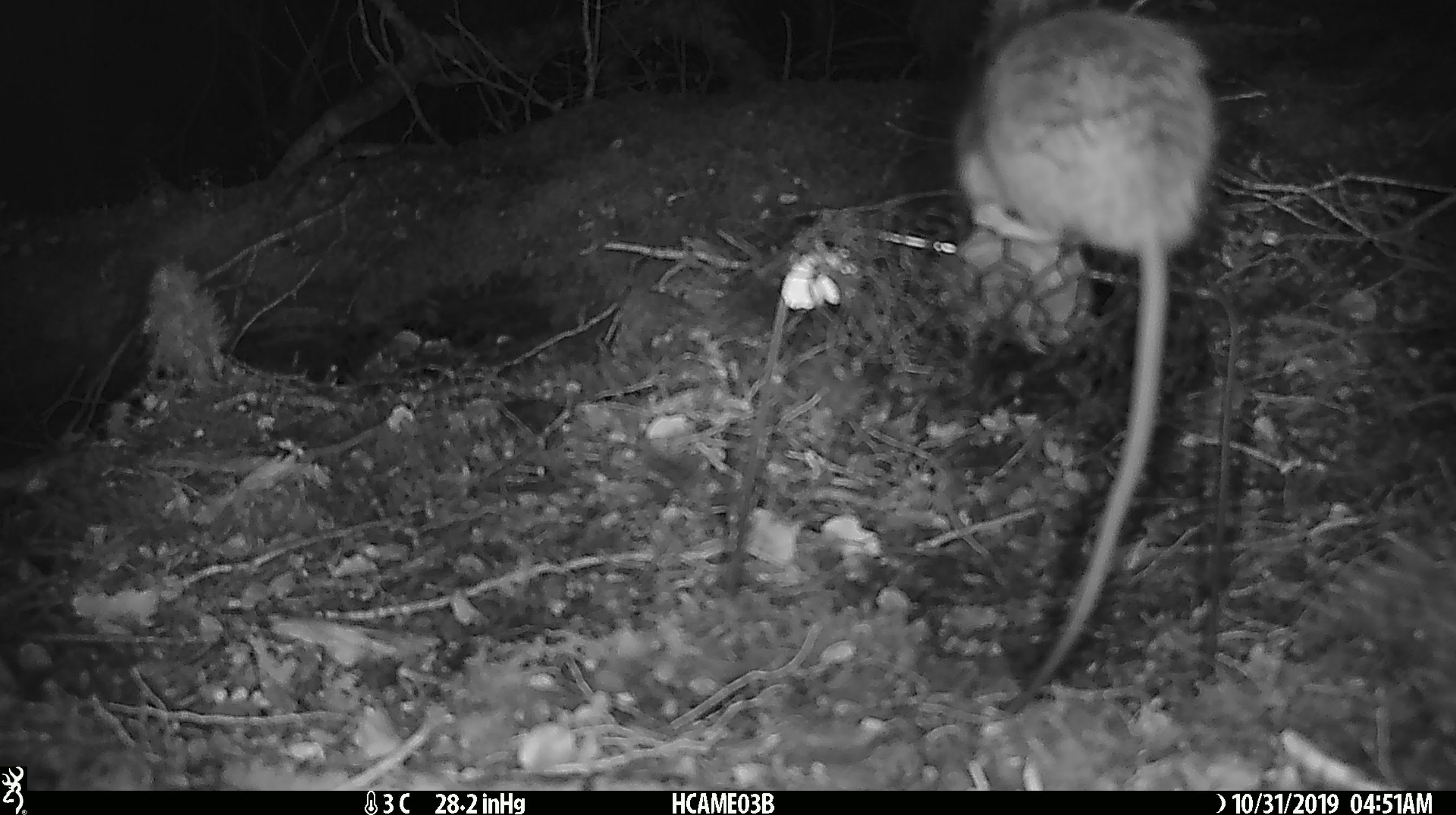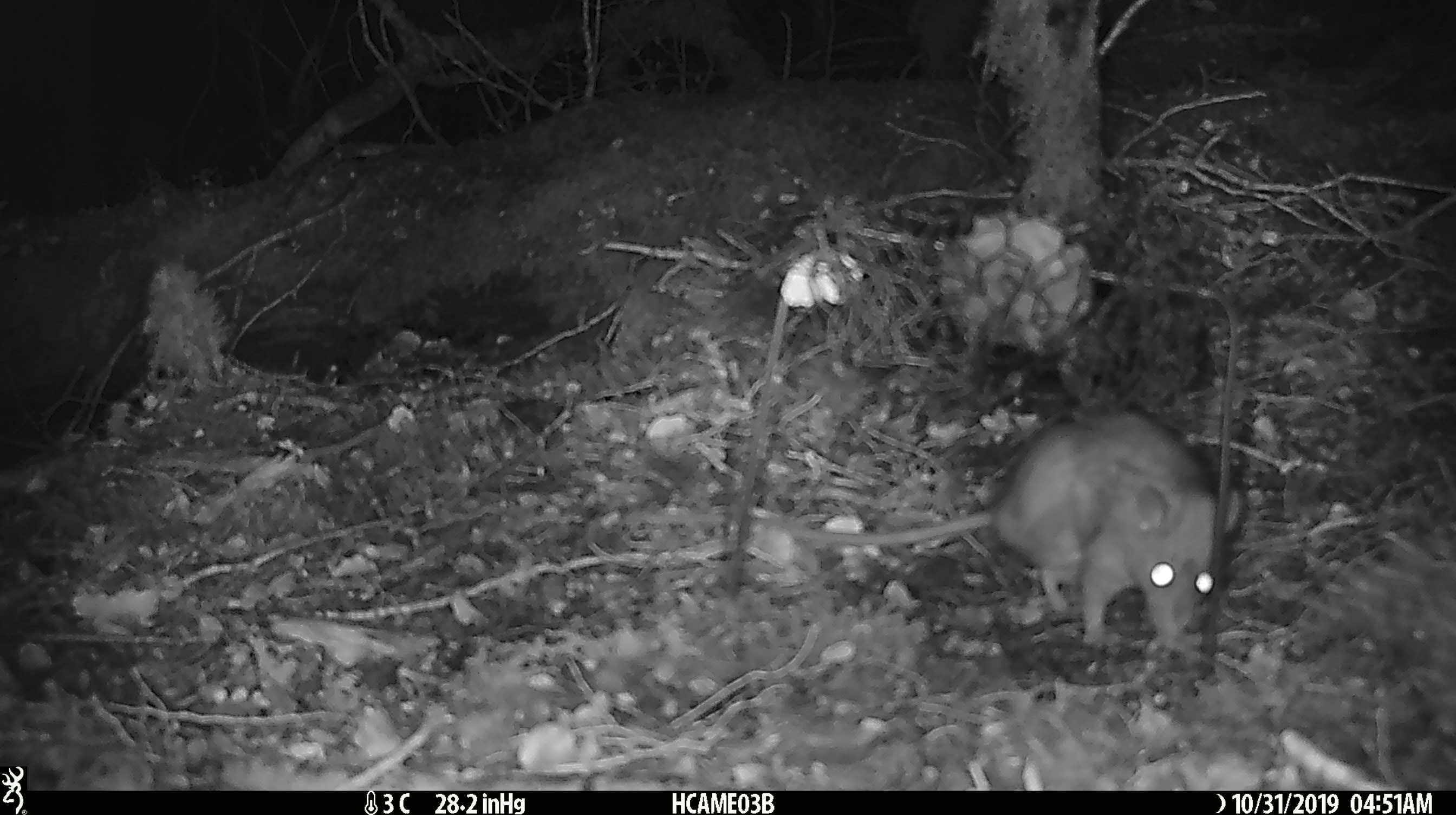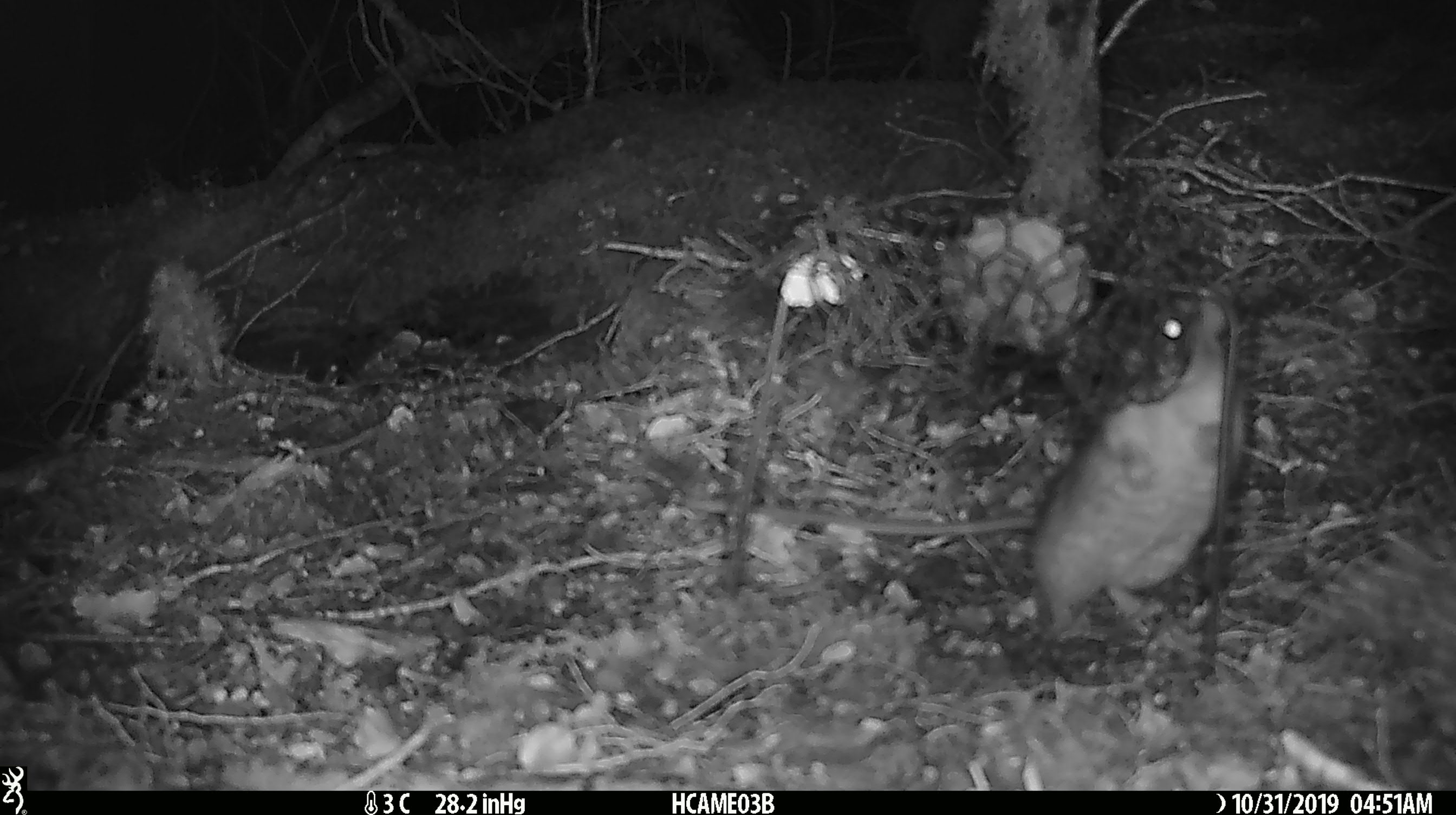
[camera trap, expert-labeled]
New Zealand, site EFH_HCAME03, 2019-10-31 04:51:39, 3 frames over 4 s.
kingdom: Animalia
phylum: Chordata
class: Mammalia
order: Rodentia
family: Muridae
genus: Rattus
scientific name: Rattus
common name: rat